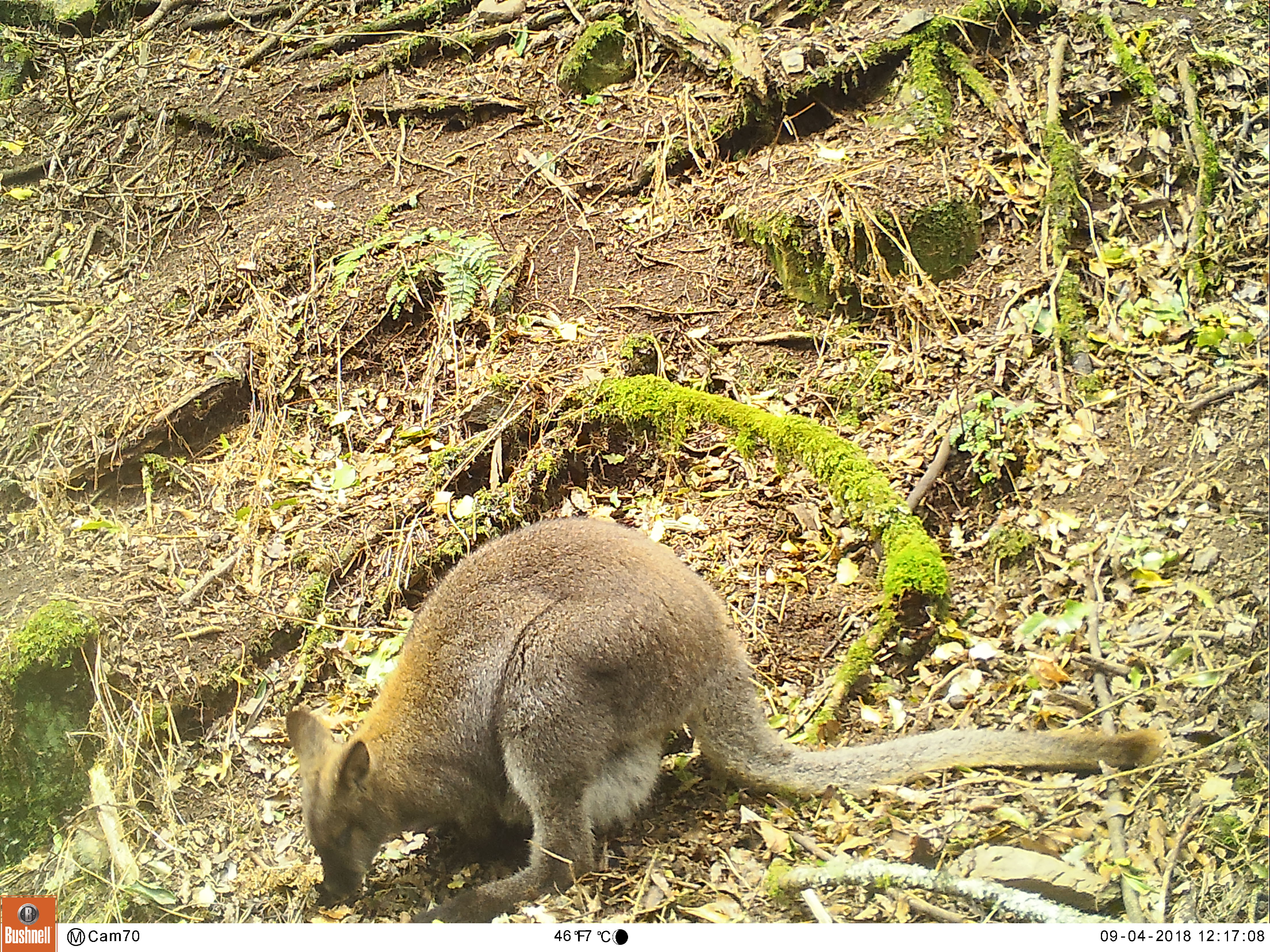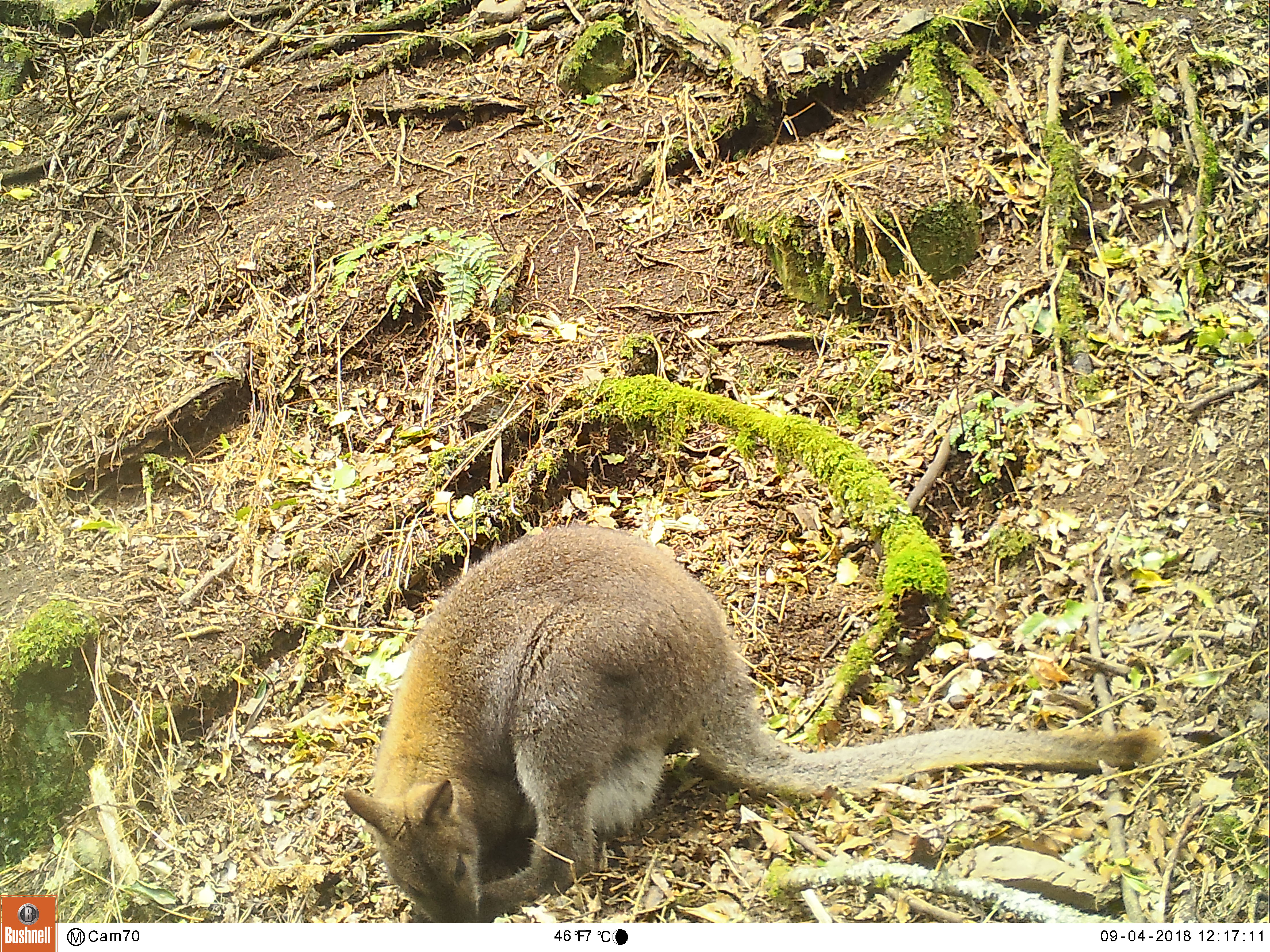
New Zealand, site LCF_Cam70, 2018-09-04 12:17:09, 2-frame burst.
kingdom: Animalia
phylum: Chordata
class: Mammalia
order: Diprotodontia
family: Macropodidae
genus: Notamacropus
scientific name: Notamacropus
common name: wallaby